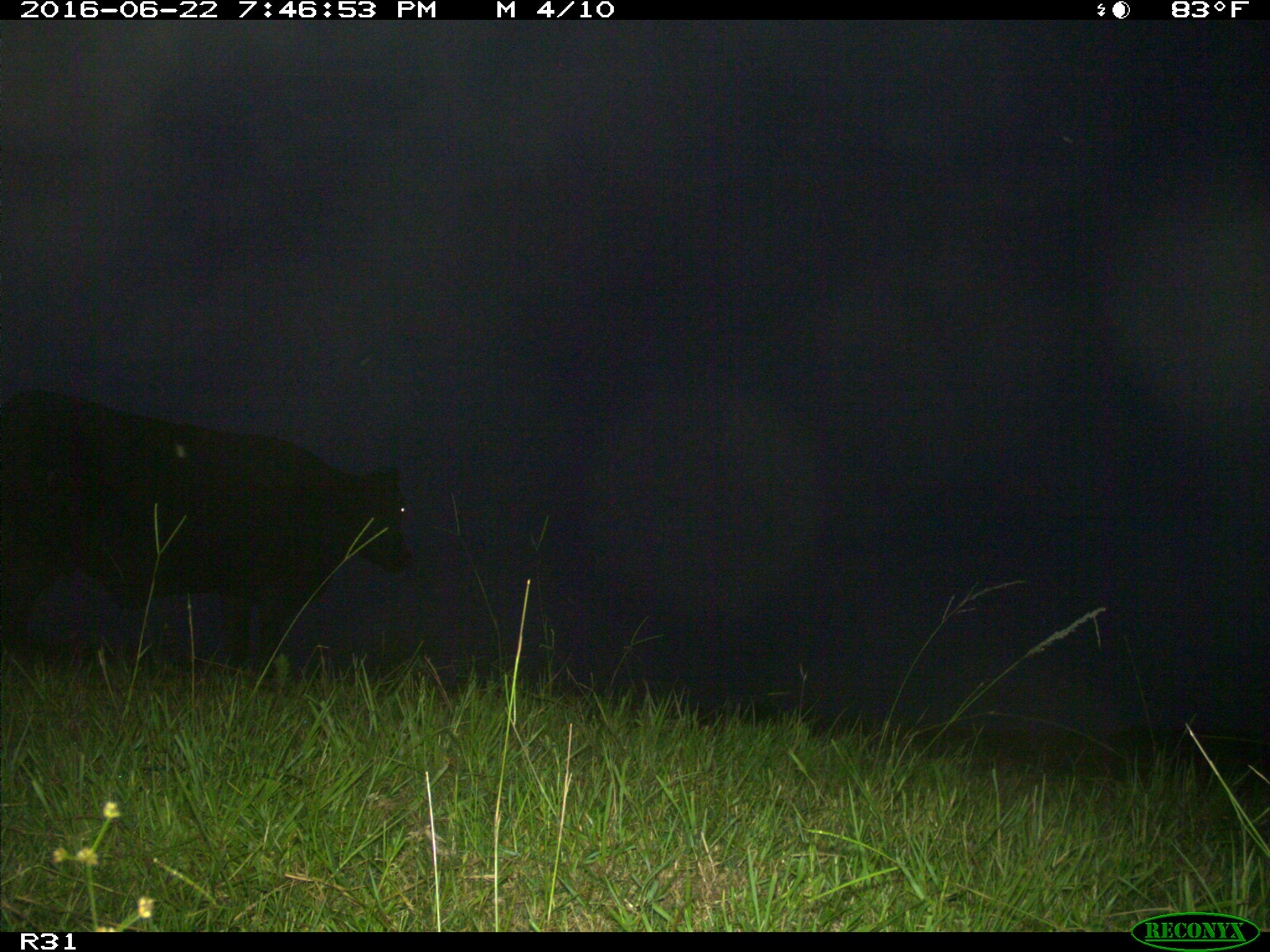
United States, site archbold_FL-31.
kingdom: Animalia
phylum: Chordata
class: Mammalia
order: Artiodactyla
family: Bovidae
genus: Bos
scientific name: Bos taurus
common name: domestic cow